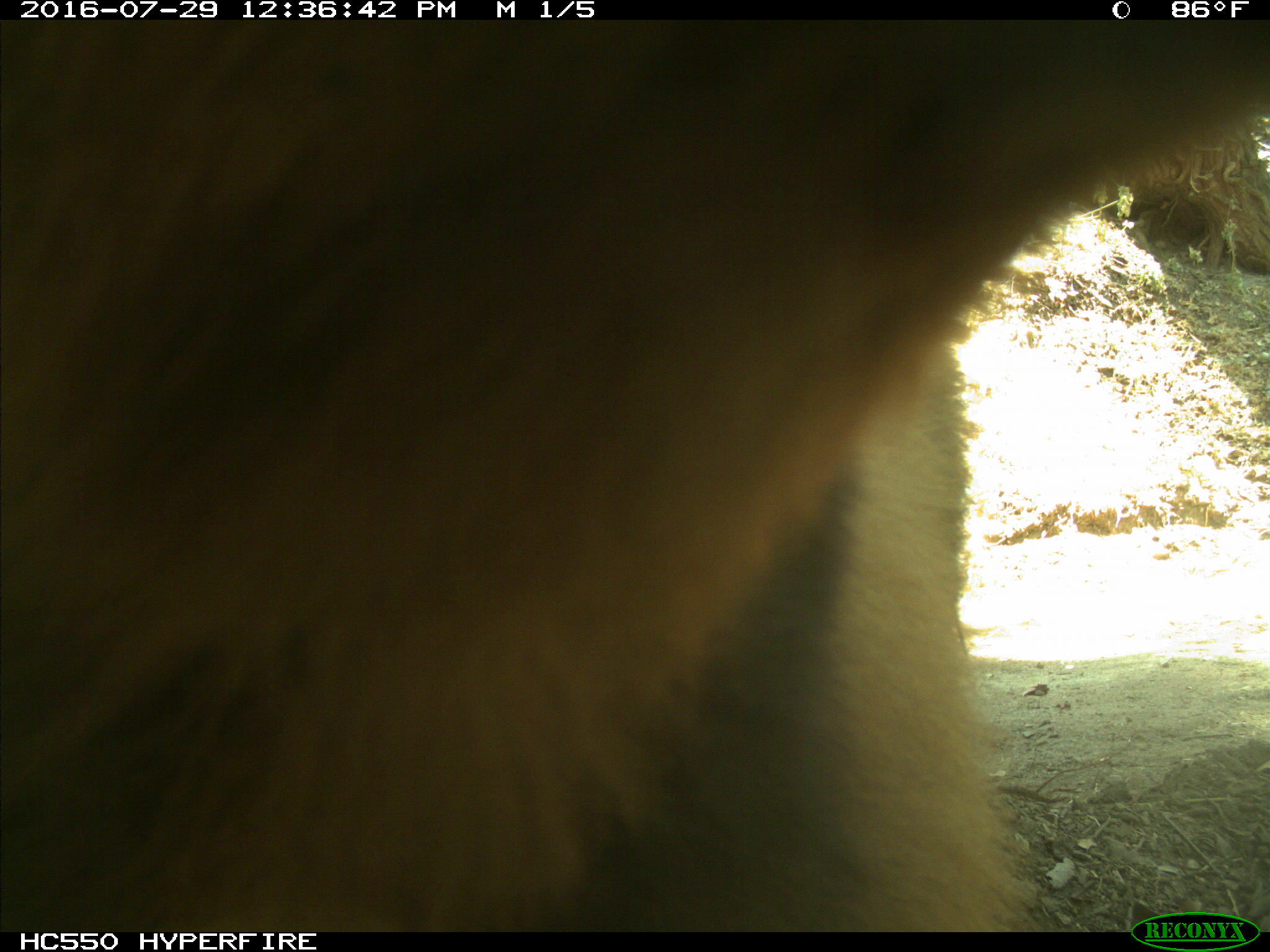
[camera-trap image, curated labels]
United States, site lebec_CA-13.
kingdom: Animalia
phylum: Chordata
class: Mammalia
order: Carnivora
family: Ursidae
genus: Ursus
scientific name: Ursus americanus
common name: american black bear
Ursus americanus (american black bear).